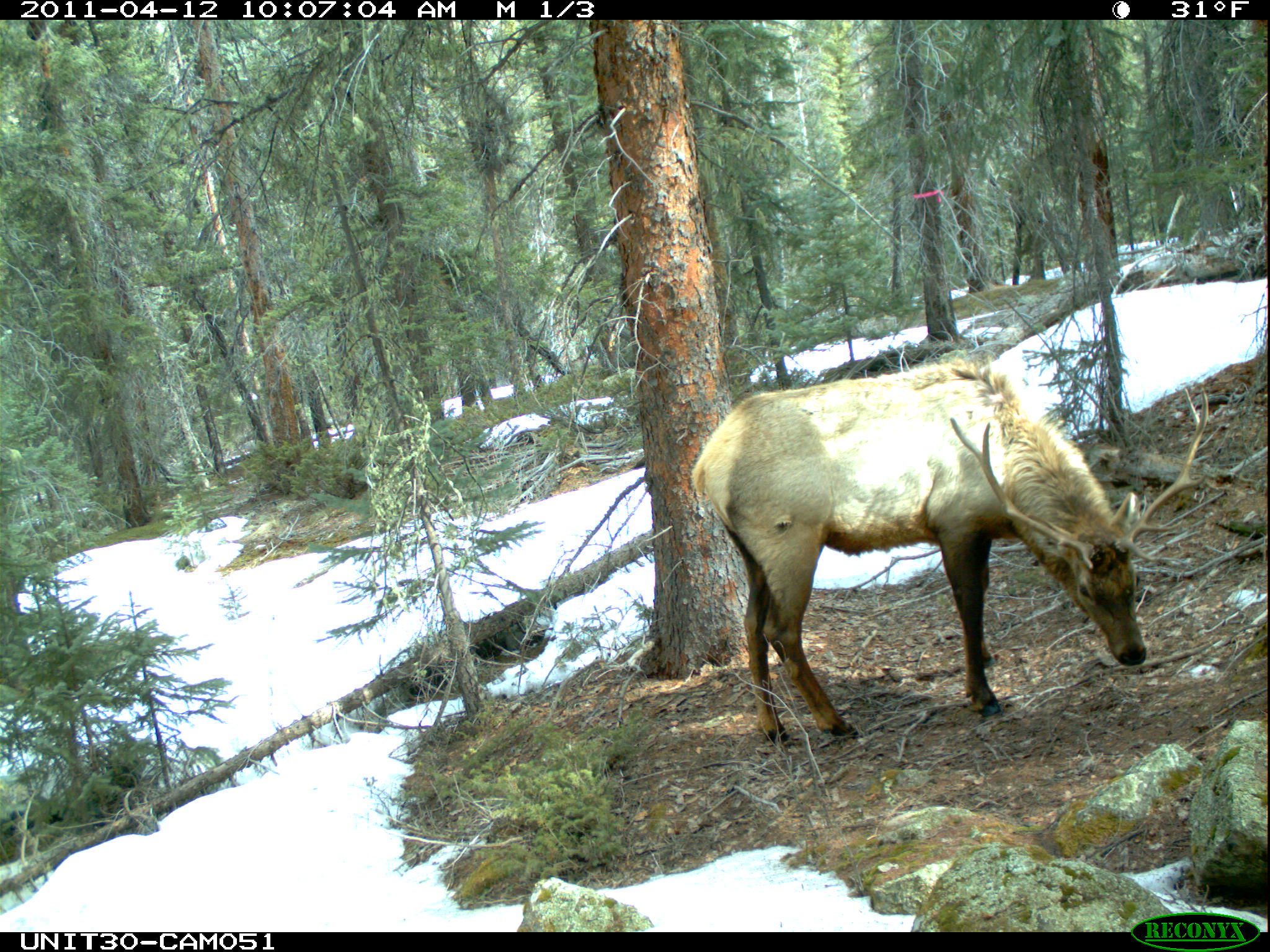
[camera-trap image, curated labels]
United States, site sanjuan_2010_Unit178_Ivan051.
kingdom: Animalia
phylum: Chordata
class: Mammalia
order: Artiodactyla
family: Cervidae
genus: Cervus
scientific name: Cervus elaphus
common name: red deer